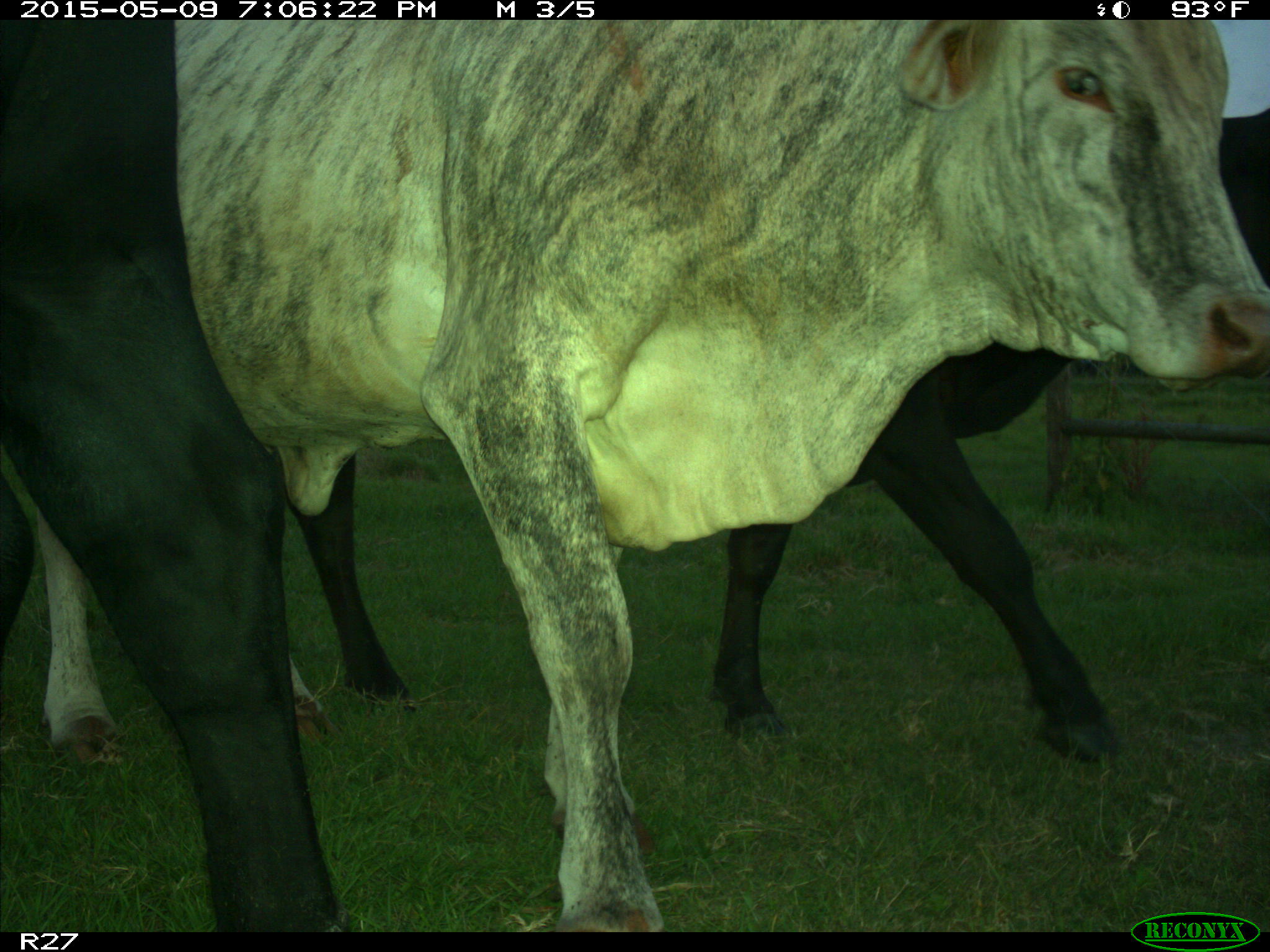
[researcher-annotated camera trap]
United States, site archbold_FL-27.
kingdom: Animalia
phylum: Chordata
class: Mammalia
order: Artiodactyla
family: Bovidae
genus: Bos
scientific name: Bos taurus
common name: domestic cow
Bos taurus (domestic cow).